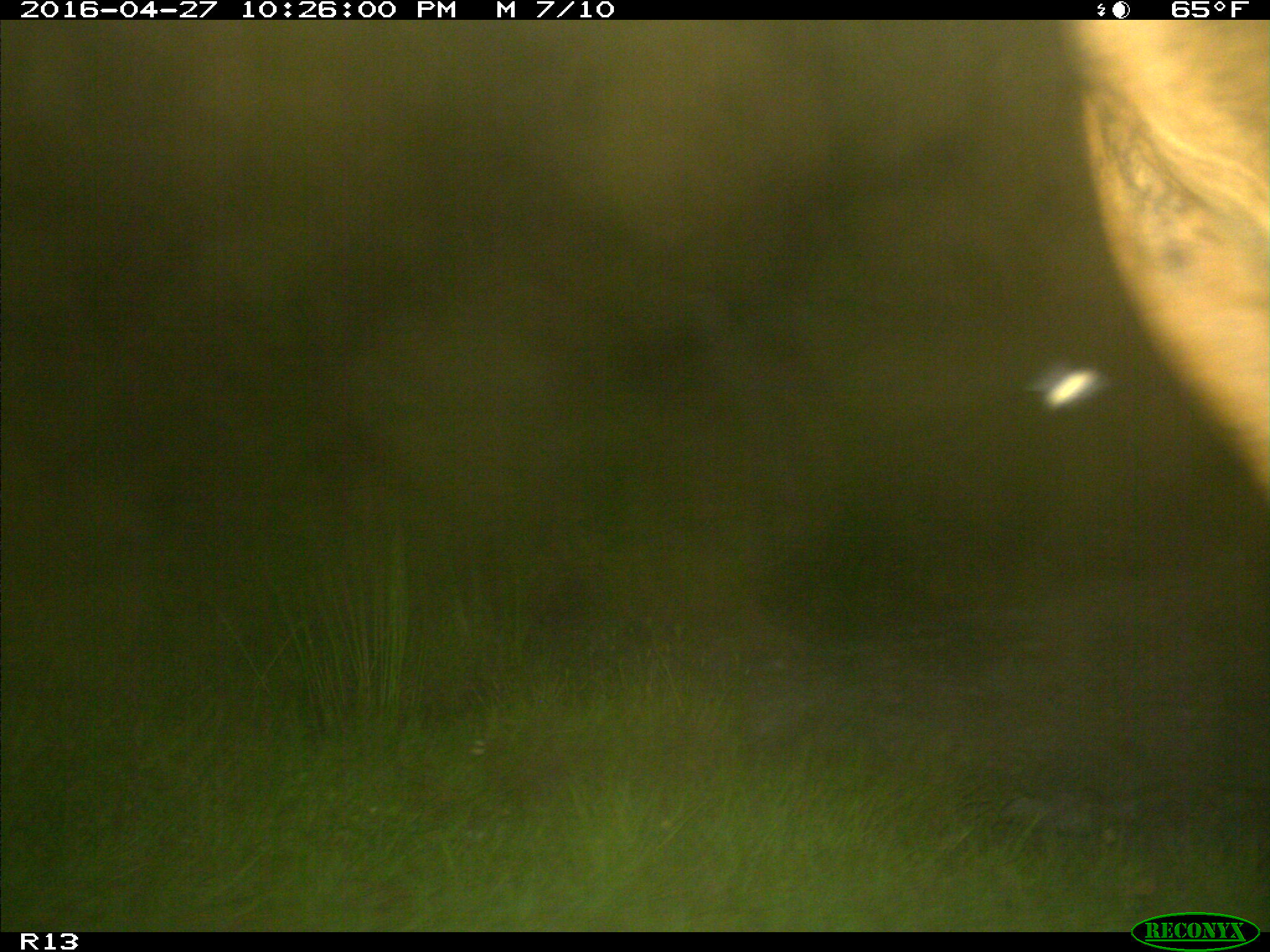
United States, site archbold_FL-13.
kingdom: Animalia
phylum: Chordata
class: Mammalia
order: Artiodactyla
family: Bovidae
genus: Bos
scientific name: Bos taurus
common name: domestic cow